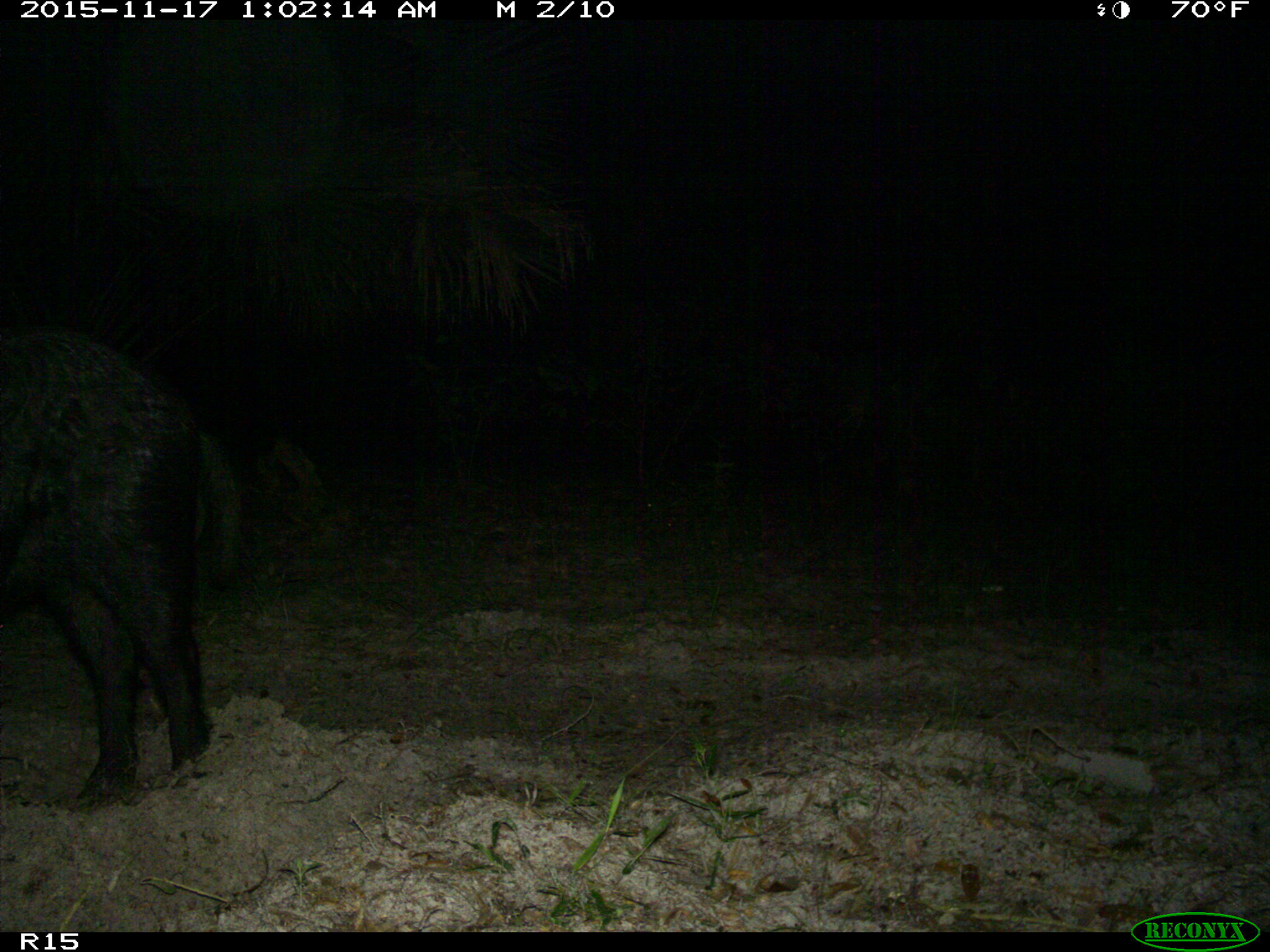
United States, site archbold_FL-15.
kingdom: Animalia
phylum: Chordata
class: Mammalia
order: Artiodactyla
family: Suidae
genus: Sus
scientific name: Sus scrofa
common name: wild boar